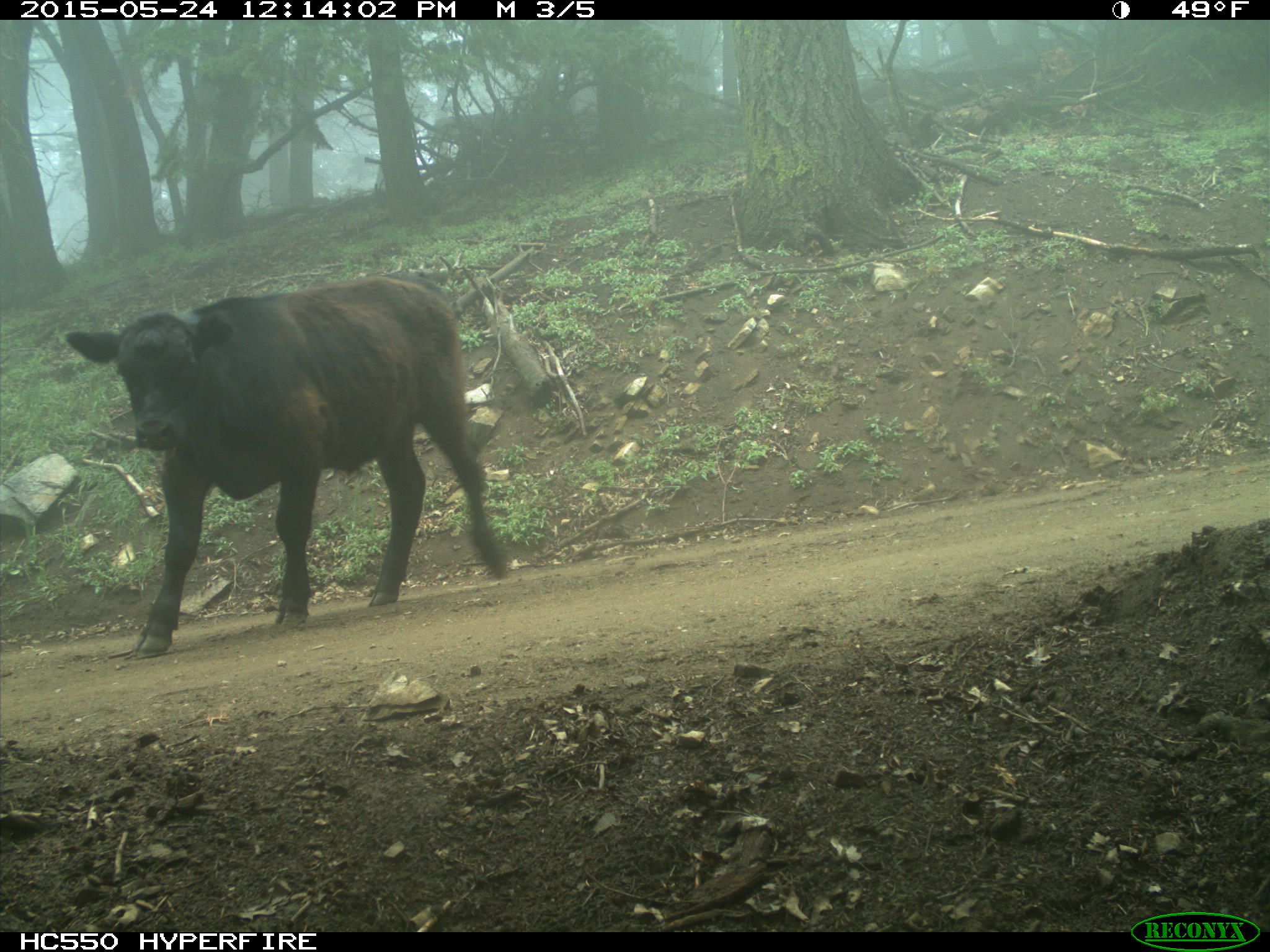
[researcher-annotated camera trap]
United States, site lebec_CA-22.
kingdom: Animalia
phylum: Chordata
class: Mammalia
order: Artiodactyla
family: Bovidae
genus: Bos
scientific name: Bos taurus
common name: domestic cow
Bos taurus (domestic cow).